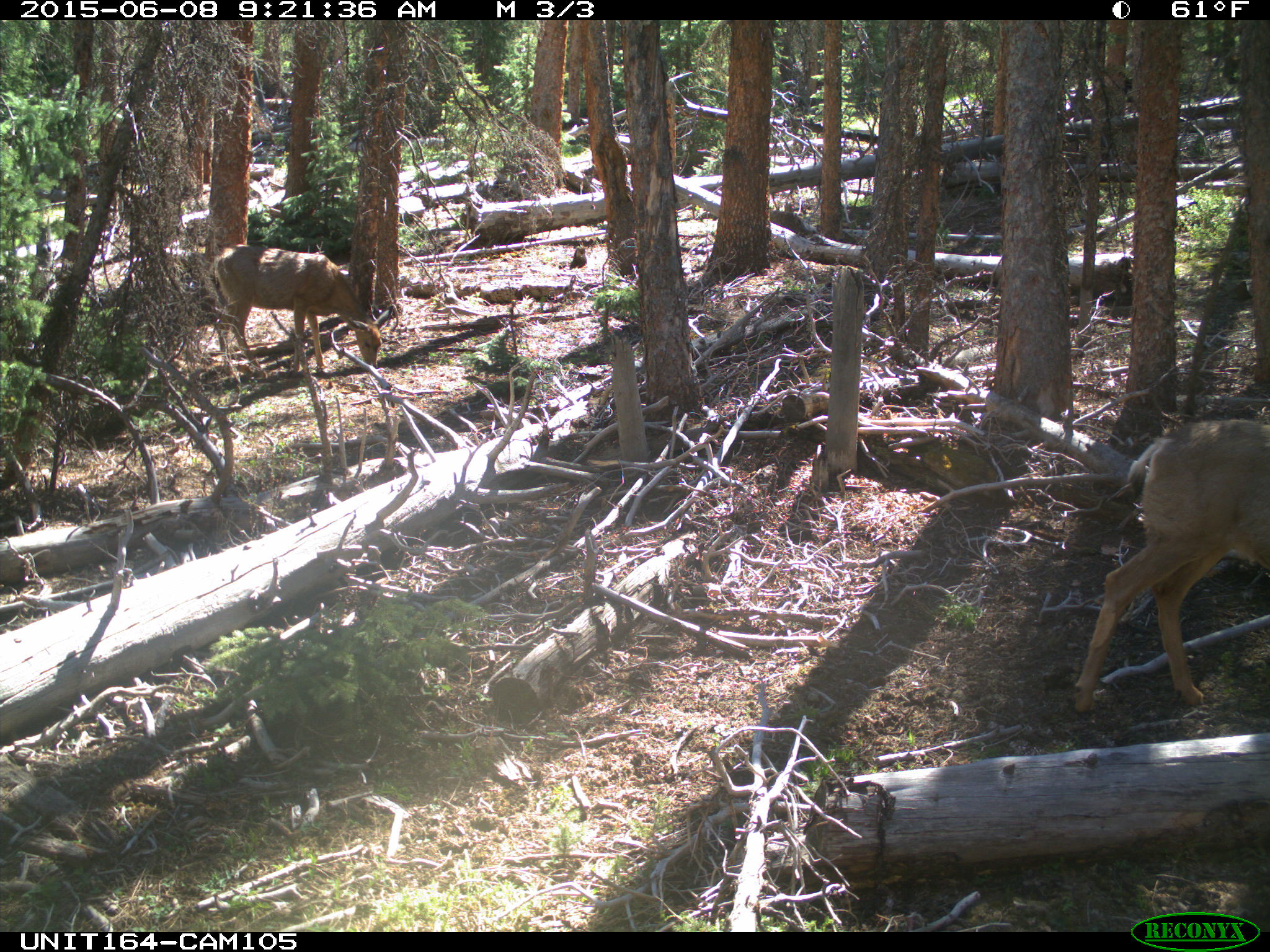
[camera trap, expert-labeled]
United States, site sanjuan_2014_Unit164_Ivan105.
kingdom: Animalia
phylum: Chordata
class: Mammalia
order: Artiodactyla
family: Cervidae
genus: Odocoileus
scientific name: Odocoileus hemionus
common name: mule deer